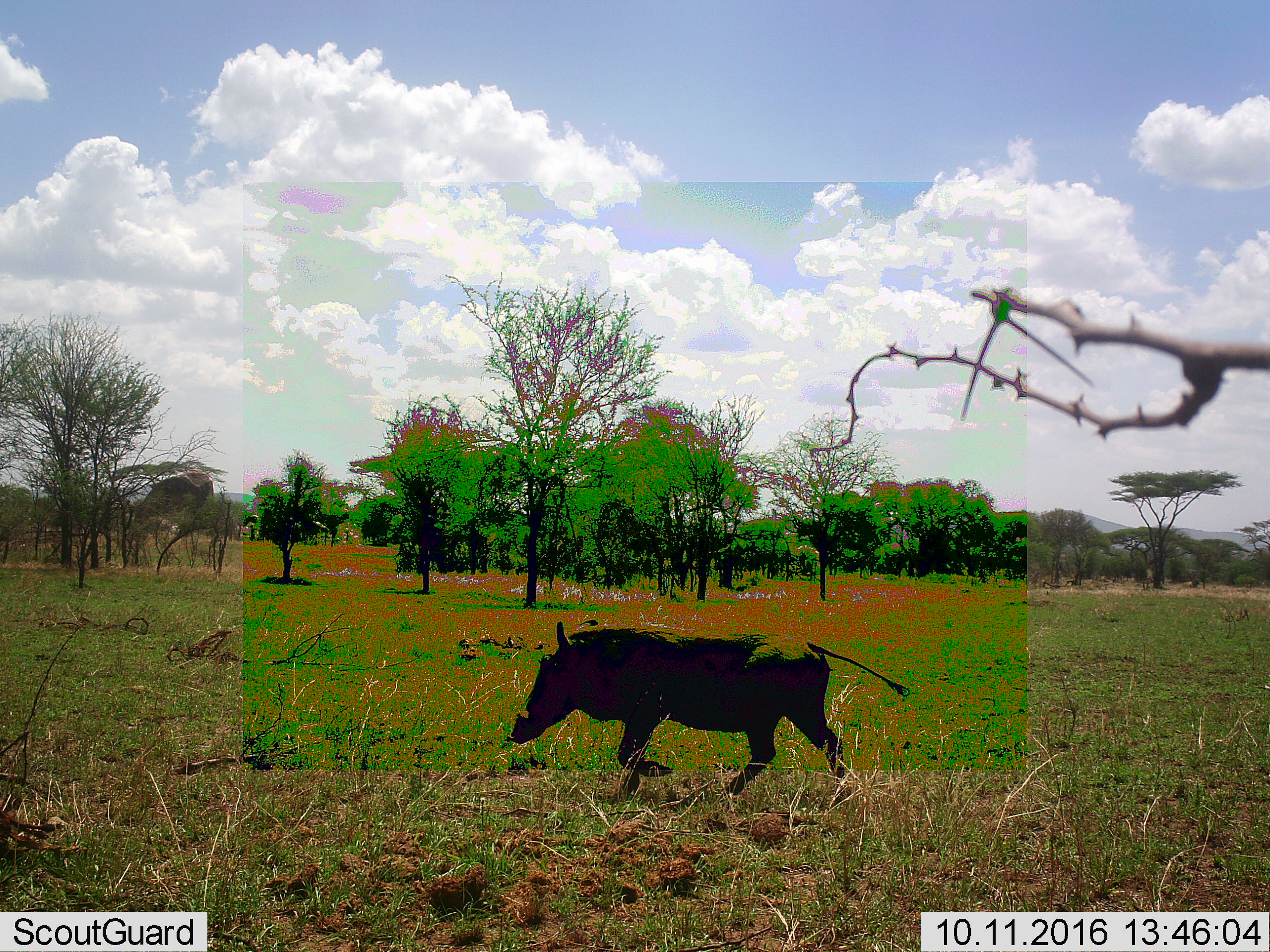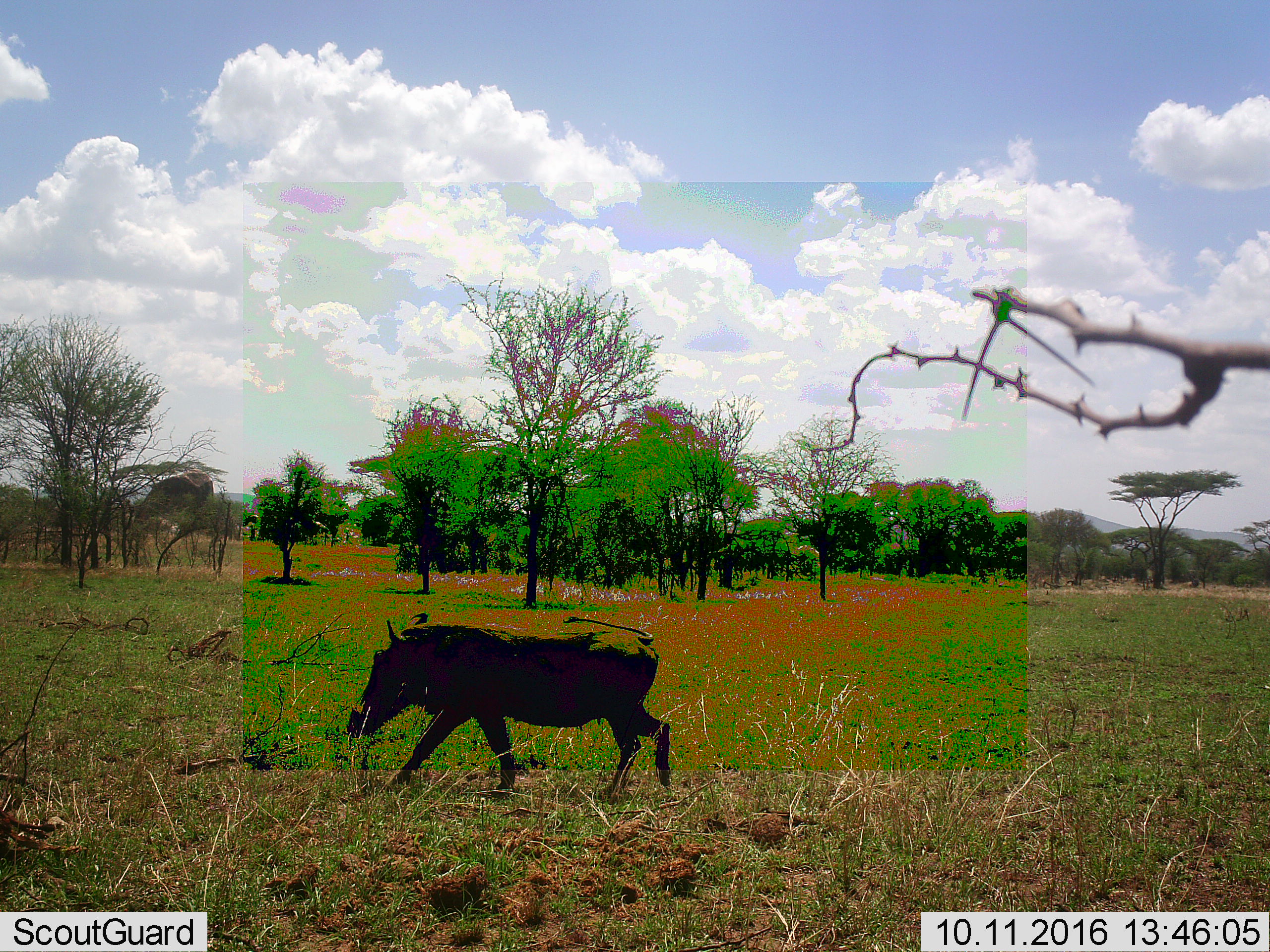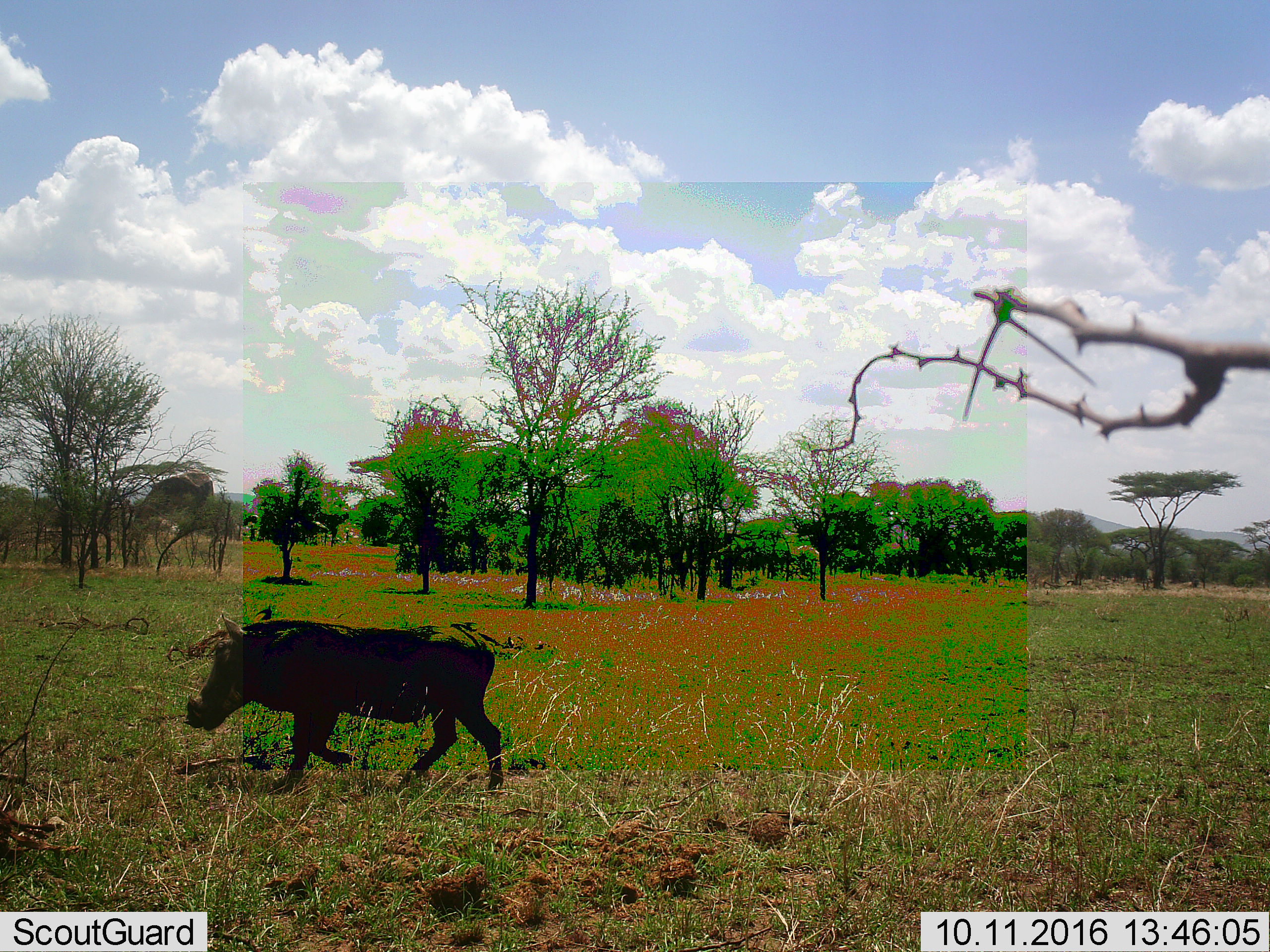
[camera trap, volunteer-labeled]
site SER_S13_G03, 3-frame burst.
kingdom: Animalia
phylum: Chordata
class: Mammalia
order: Artiodactyla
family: Suidae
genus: Phacochoerus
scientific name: Phacochoerus africanus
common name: warthog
Warthog (Phacochoerus africanus), count 1. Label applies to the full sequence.